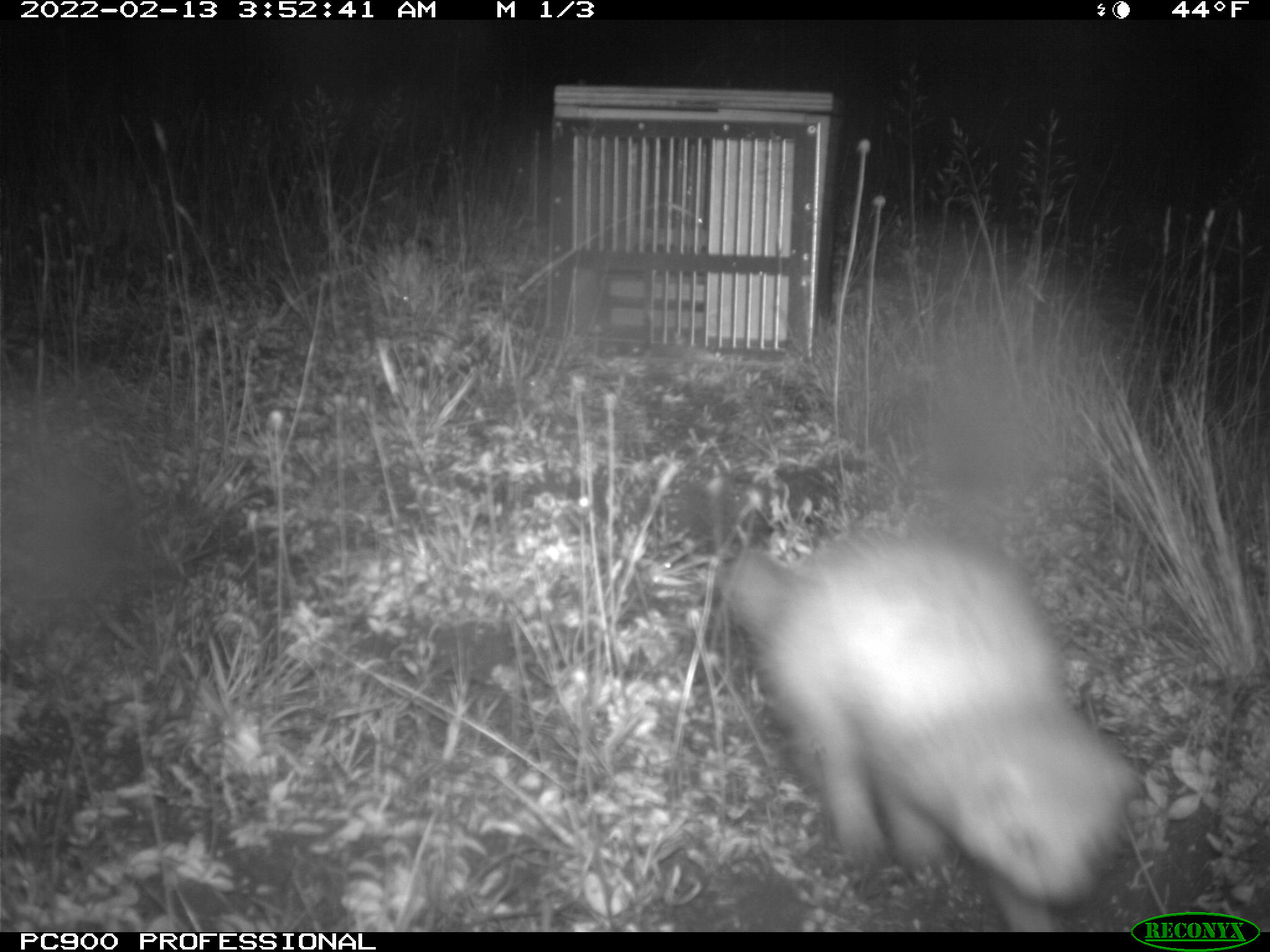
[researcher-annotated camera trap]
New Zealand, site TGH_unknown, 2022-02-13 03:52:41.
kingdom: Animalia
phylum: Chordata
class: Mammalia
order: Carnivora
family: Mustelidae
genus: Mustela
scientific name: Mustela furo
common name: ferret